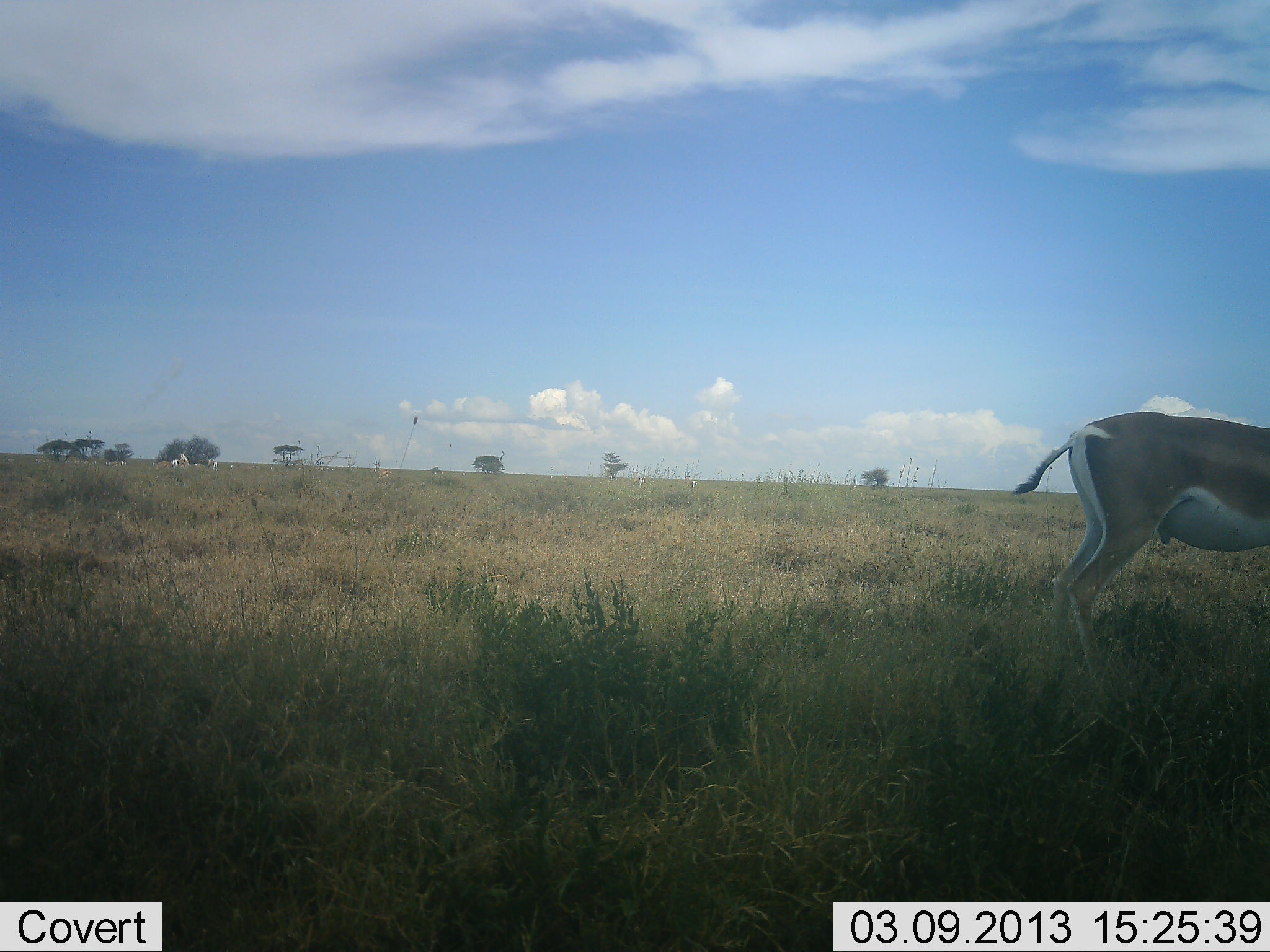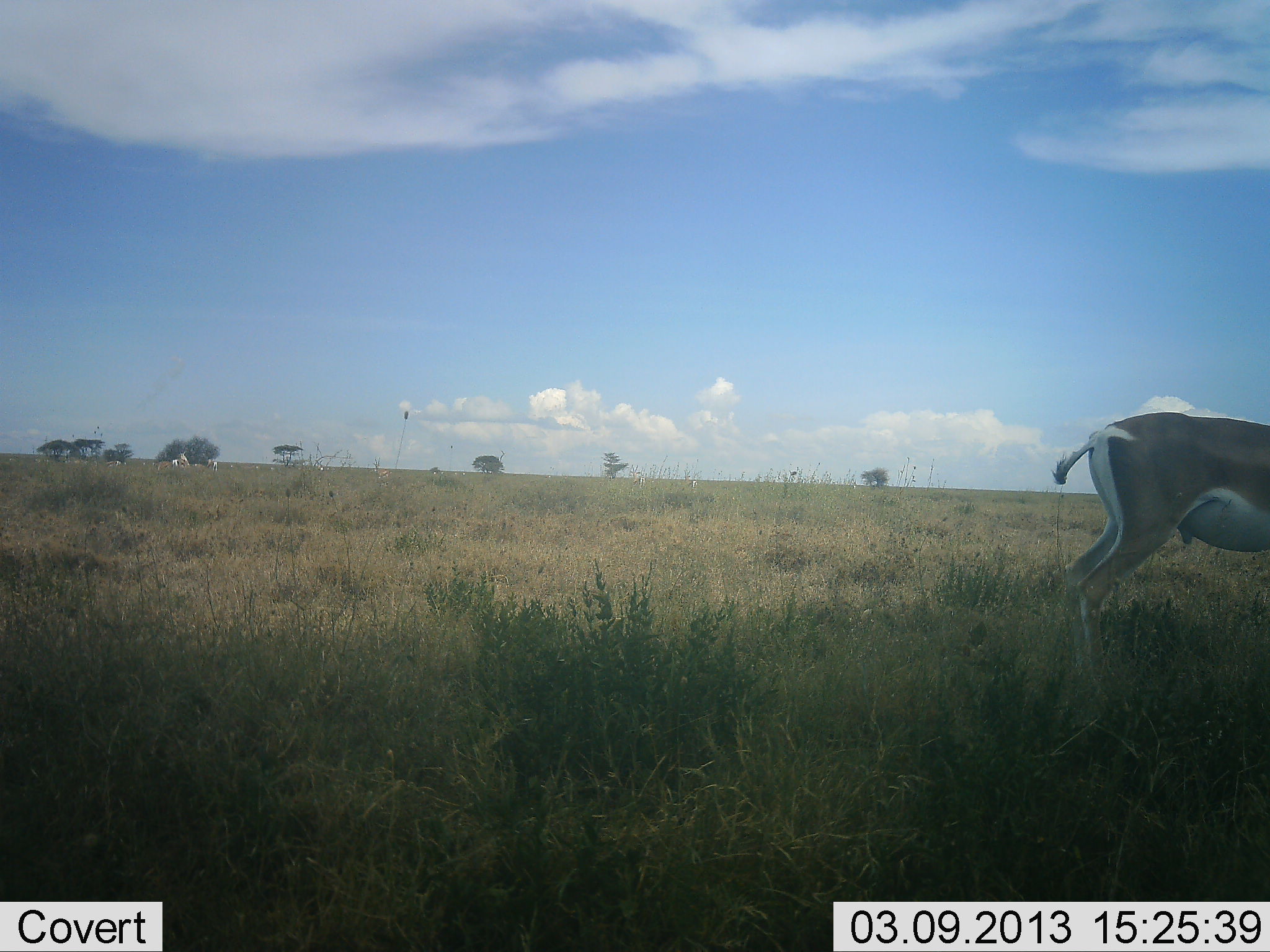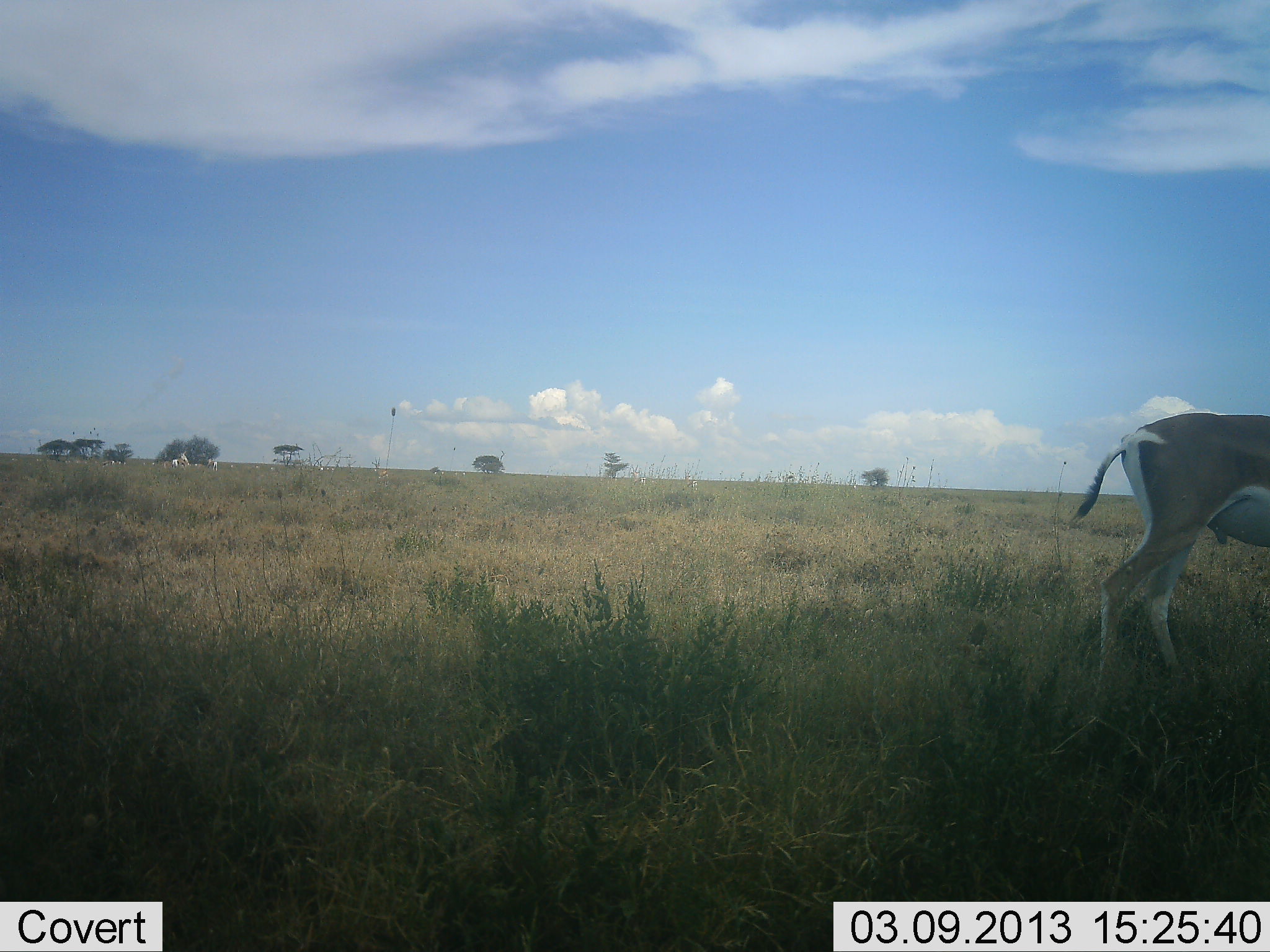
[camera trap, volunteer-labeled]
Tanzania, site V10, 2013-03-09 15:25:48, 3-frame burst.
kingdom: Animalia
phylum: Chordata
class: Mammalia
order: Artiodactyla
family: Bovidae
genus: Nanger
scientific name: Nanger granti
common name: grant's gazelle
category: gazellegrants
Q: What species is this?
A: Gazellegrants (grant's gazelle) (Nanger granti).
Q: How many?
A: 1.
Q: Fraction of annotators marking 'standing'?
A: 58%.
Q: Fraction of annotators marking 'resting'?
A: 0%.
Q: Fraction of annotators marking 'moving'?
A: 58%.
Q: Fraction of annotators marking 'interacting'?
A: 0%.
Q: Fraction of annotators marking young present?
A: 0%.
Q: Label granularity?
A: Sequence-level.